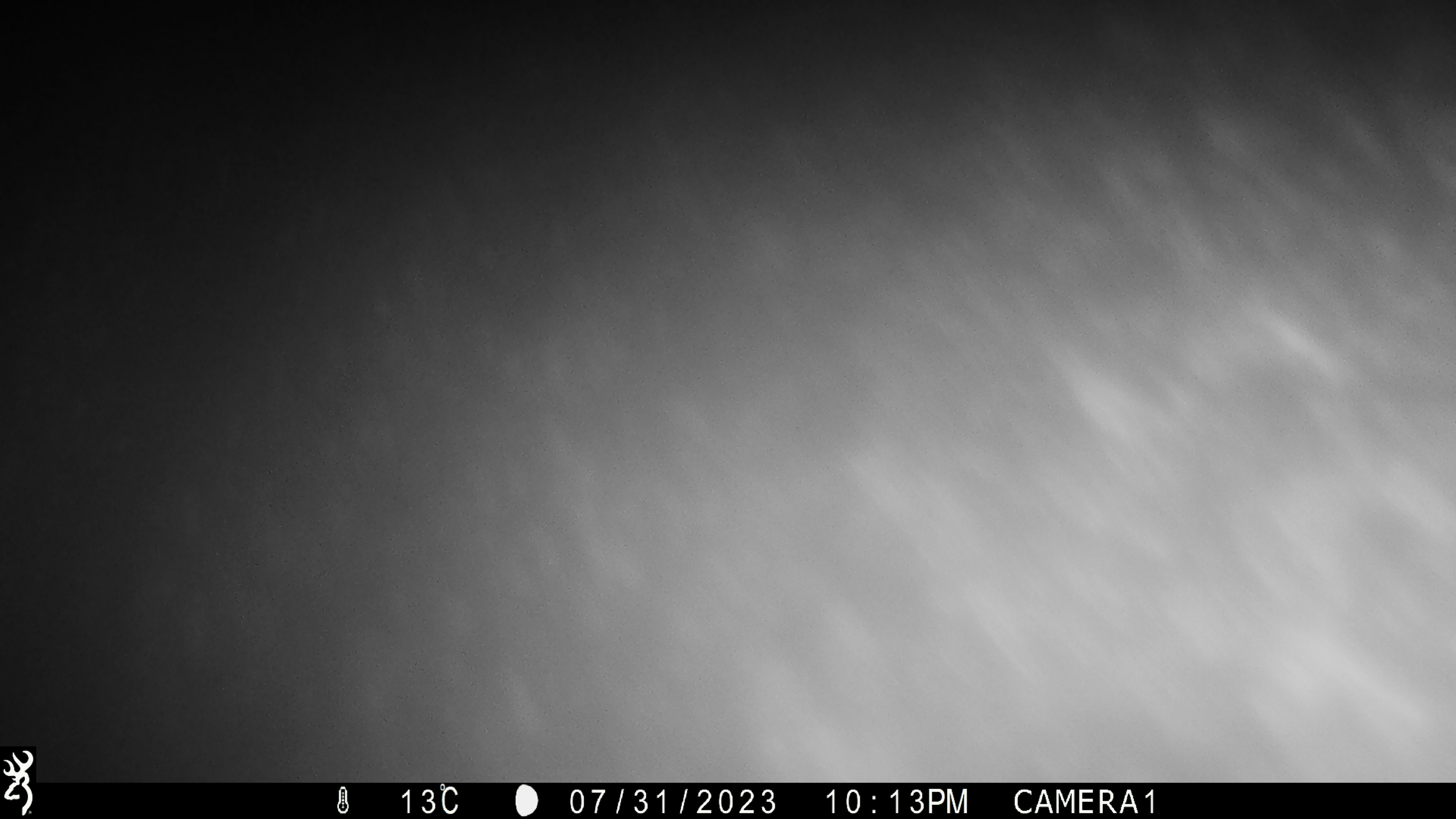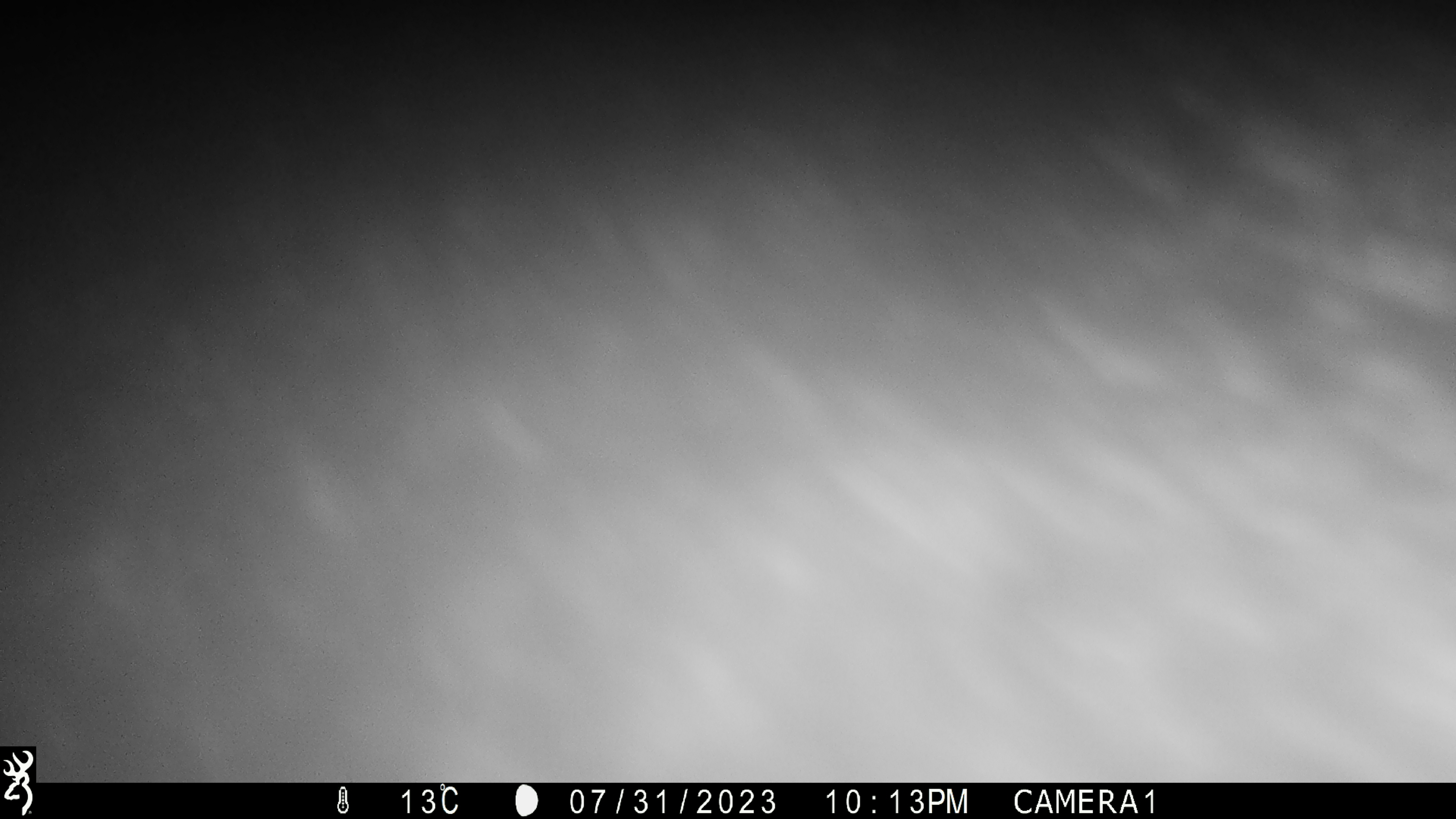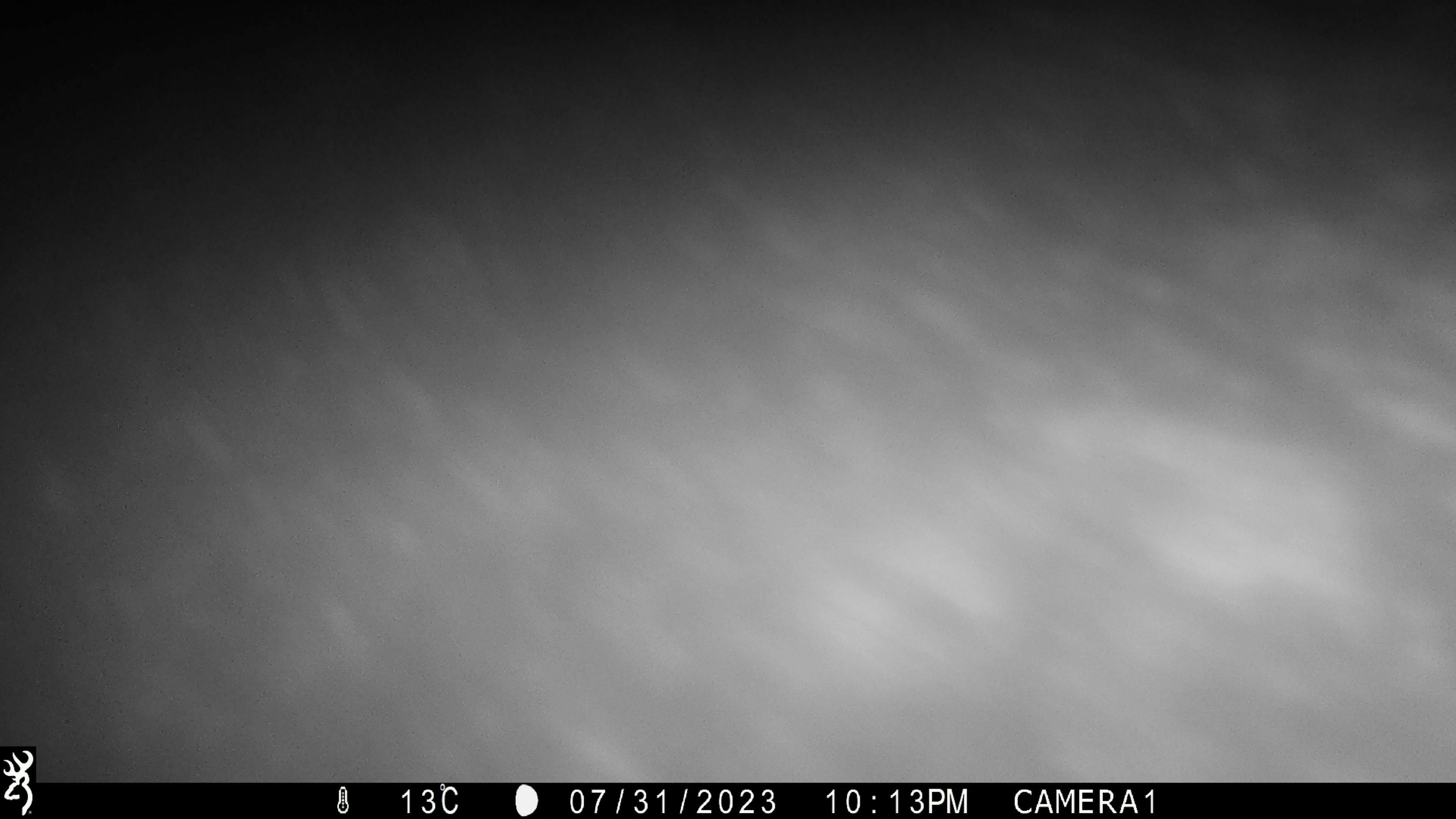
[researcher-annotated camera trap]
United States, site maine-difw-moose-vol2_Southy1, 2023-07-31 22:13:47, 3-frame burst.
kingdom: Animalia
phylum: Chordata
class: Mammalia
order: Artiodactyla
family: Cervidae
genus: Alces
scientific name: Alces alces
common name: moose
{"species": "moose (Alces alces)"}